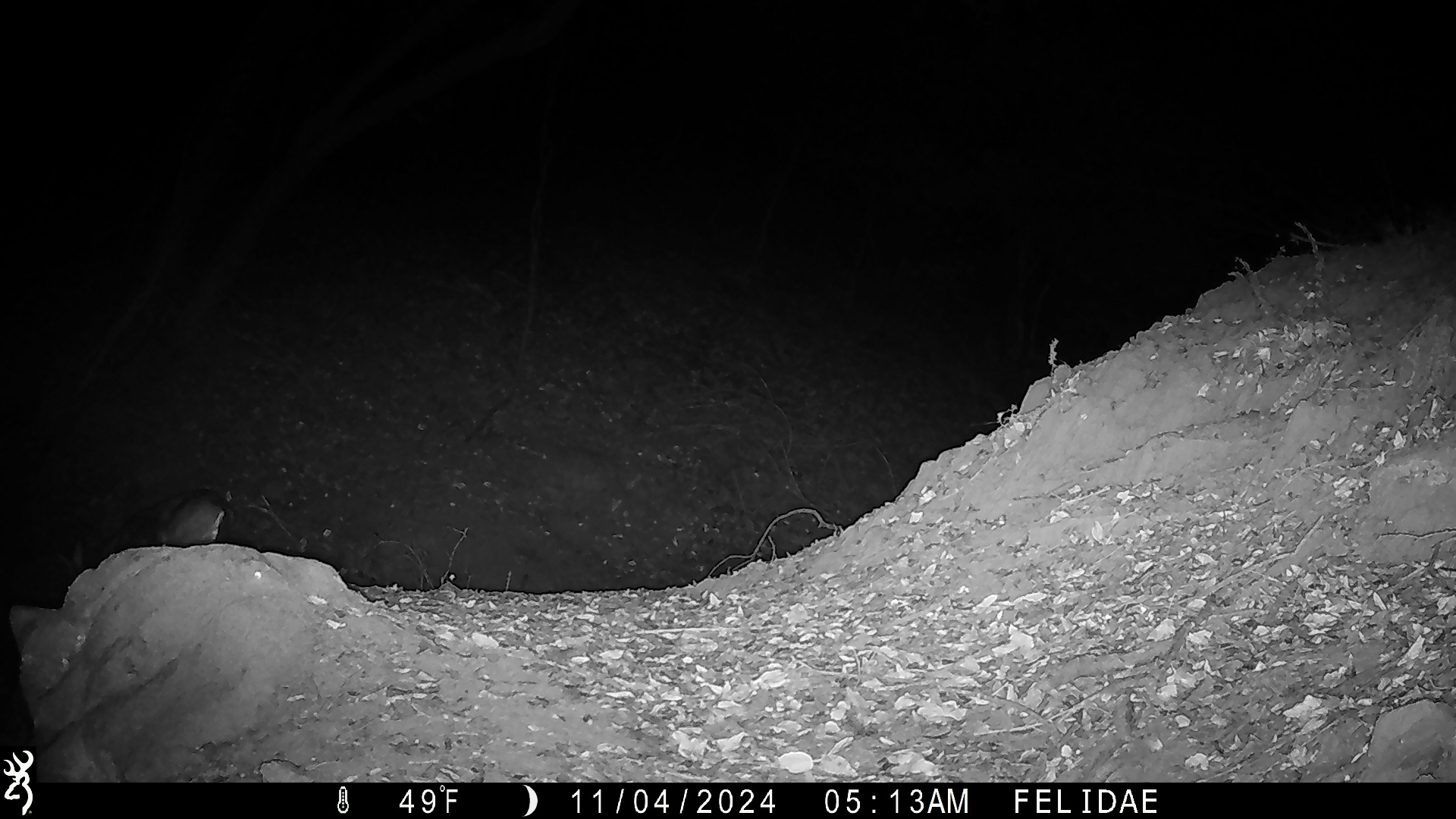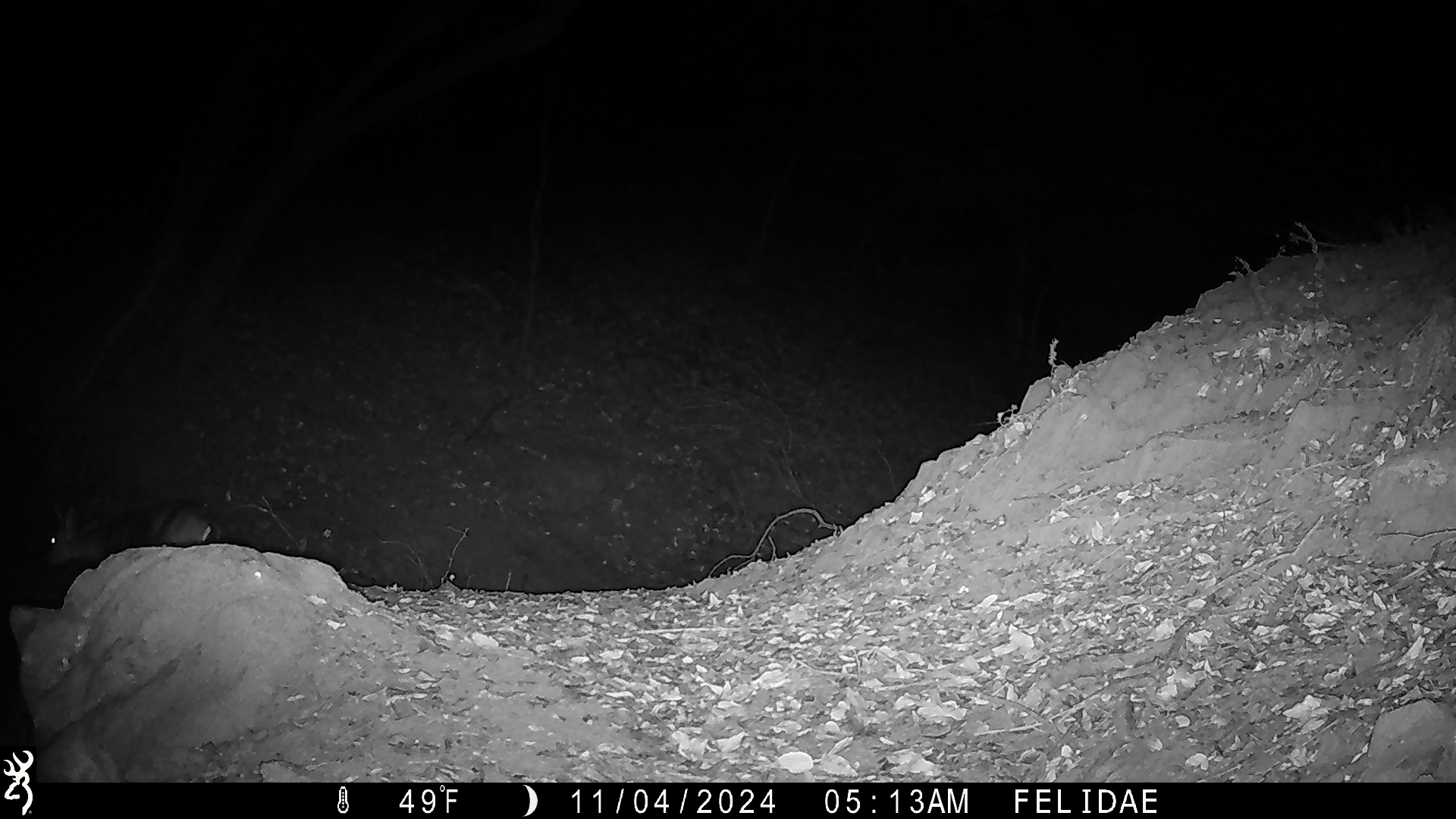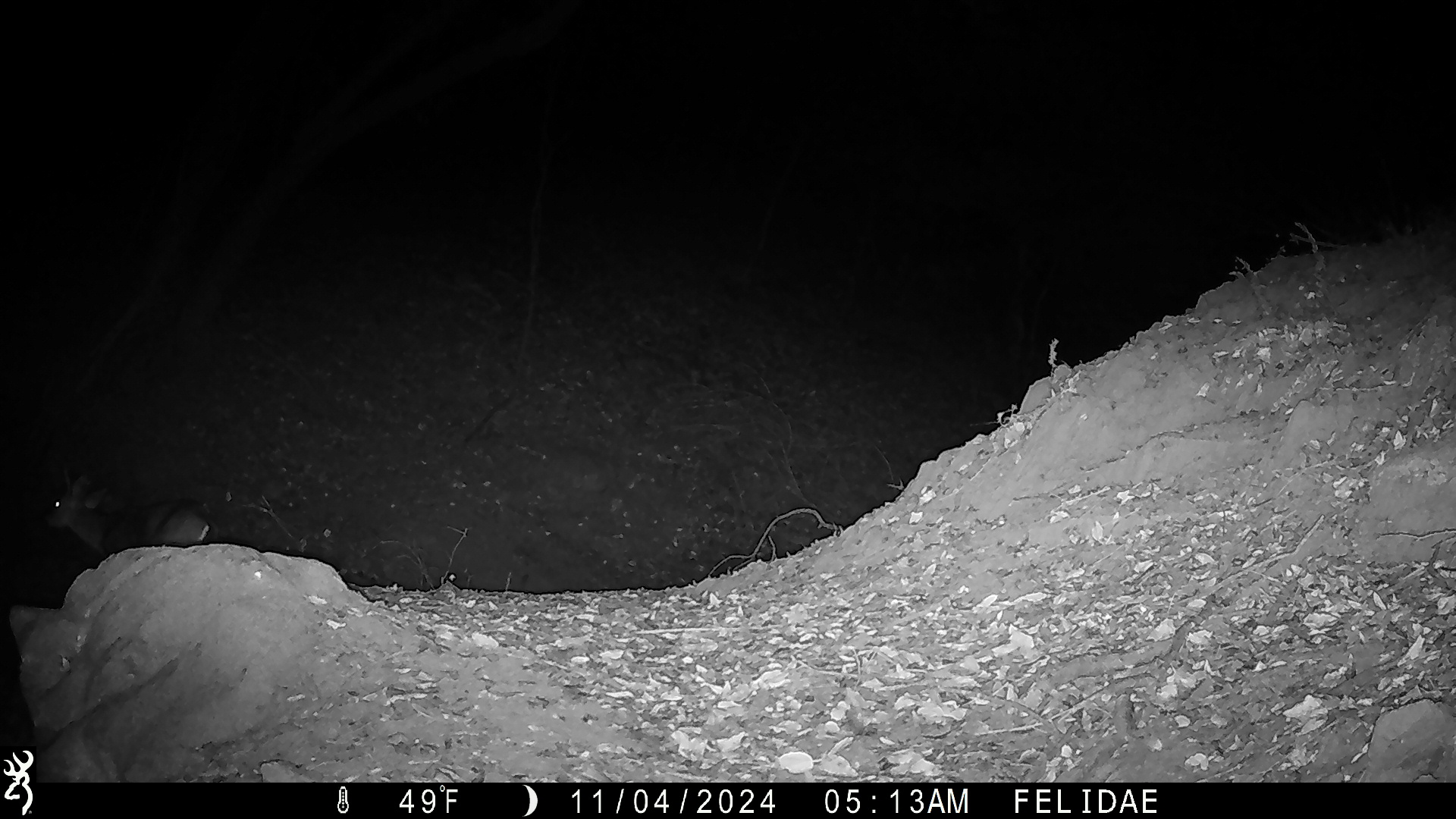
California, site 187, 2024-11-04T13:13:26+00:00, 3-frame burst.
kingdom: Animalia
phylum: Chordata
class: Mammalia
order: Artiodactyla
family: Cervidae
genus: Odocoileus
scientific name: Odocoileus hemionus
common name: mule deer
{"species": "mule deer (Odocoileus hemionus)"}